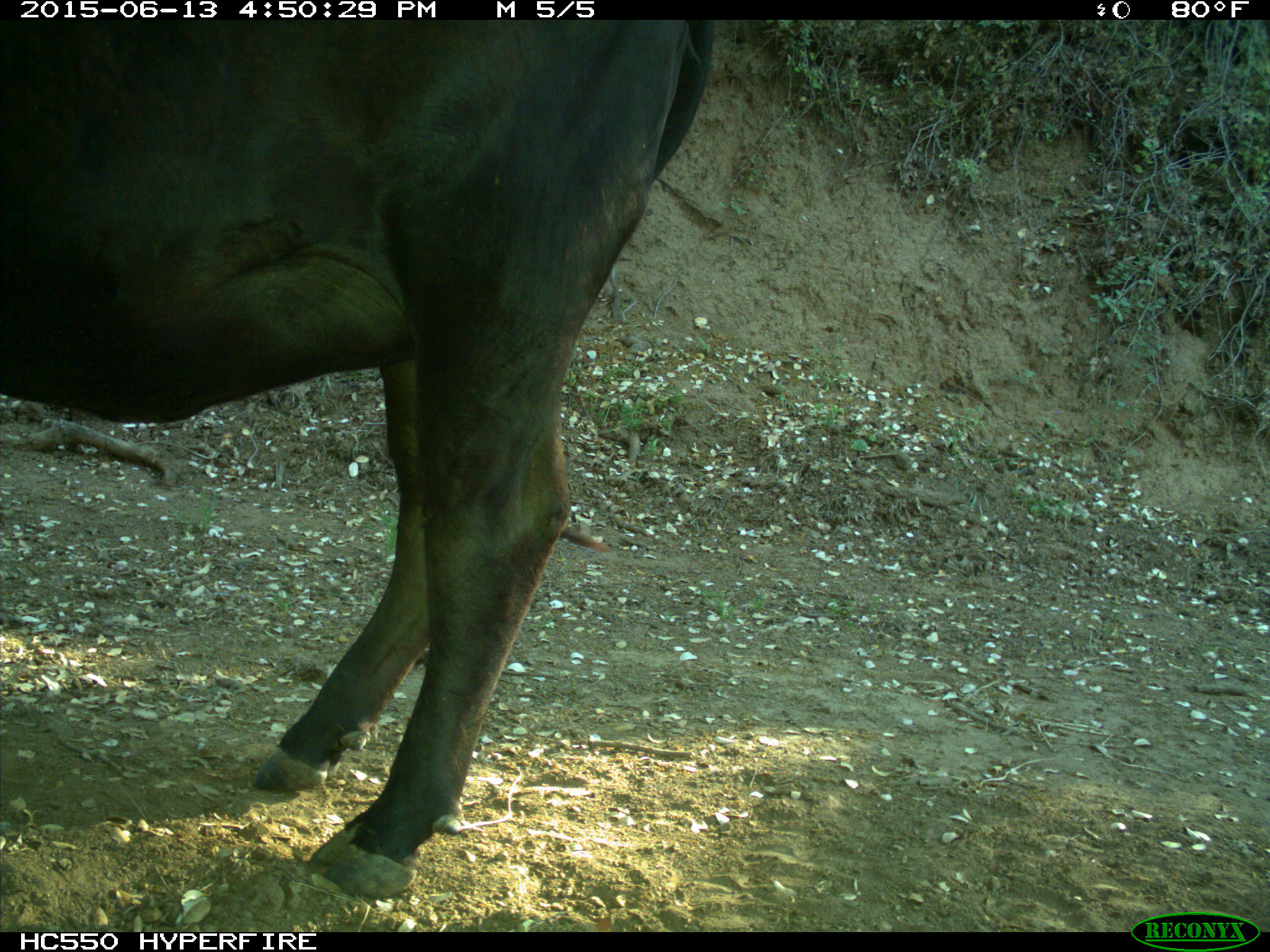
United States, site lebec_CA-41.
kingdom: Animalia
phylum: Chordata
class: Mammalia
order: Artiodactyla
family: Bovidae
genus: Bos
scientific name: Bos taurus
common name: domestic cow